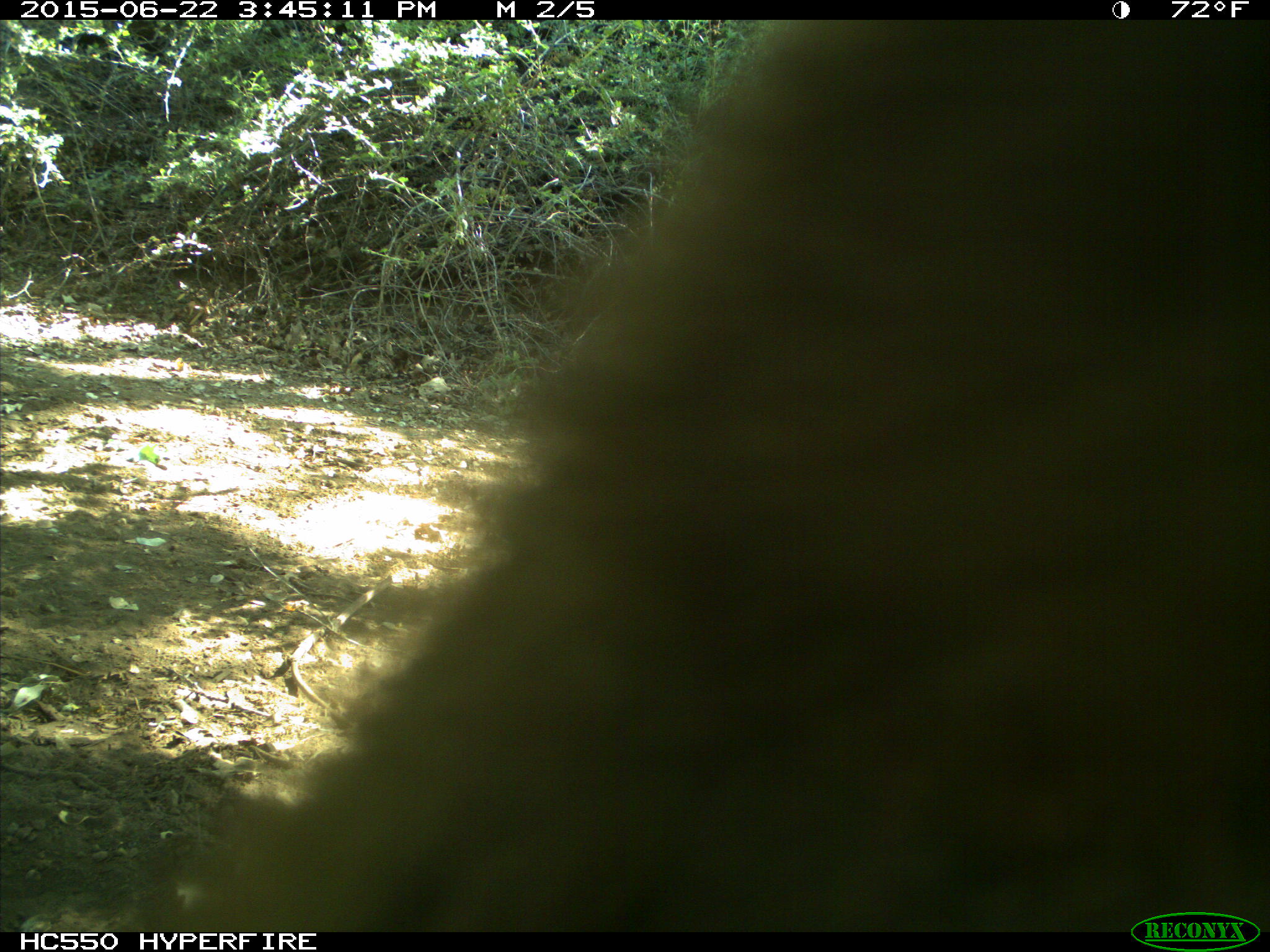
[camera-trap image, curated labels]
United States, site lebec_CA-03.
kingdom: Animalia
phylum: Chordata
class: Mammalia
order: Carnivora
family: Ursidae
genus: Ursus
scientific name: Ursus americanus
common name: american black bear